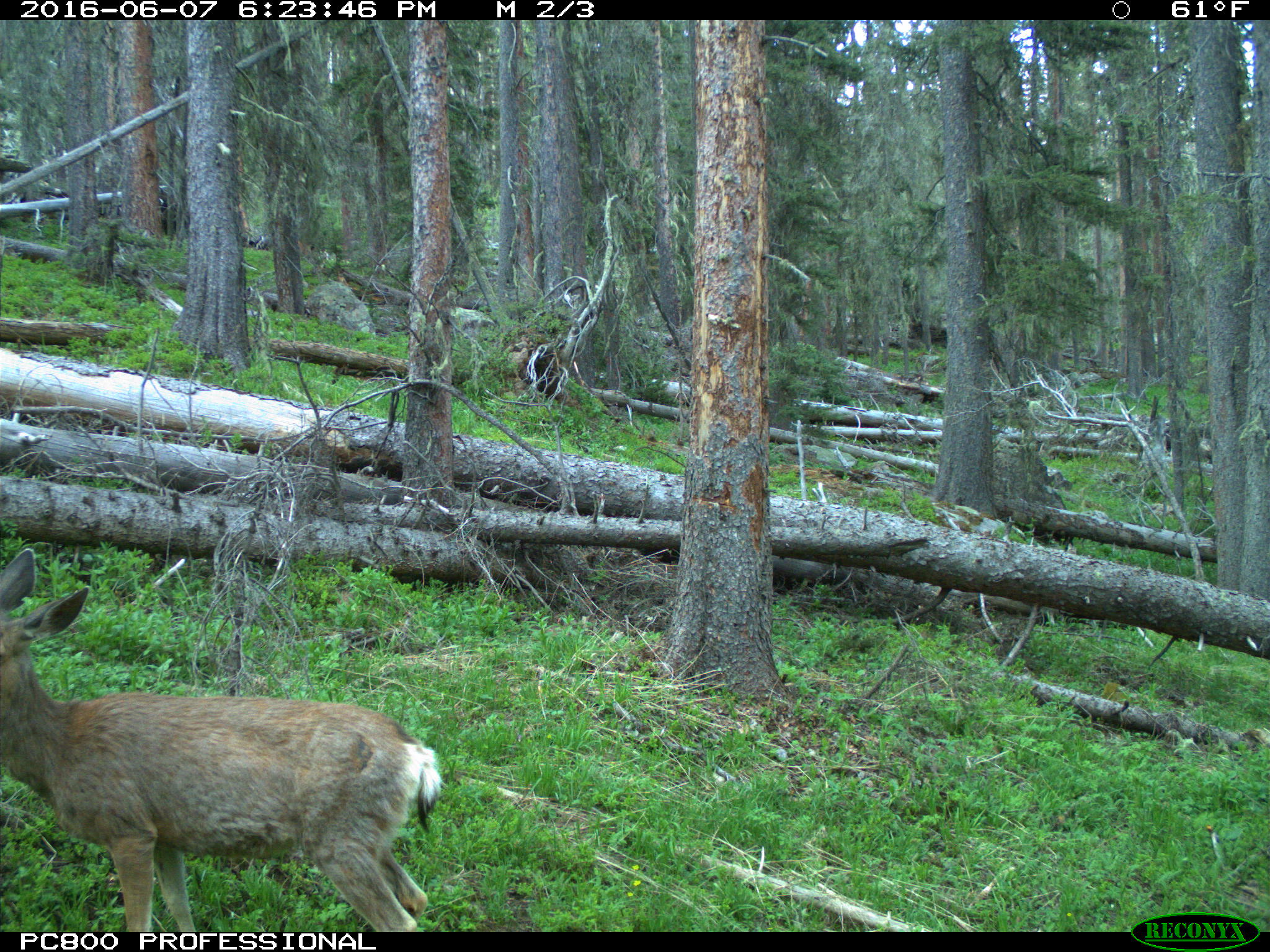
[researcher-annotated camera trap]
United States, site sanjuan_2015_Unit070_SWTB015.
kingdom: Animalia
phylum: Chordata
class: Mammalia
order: Artiodactyla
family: Cervidae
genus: Odocoileus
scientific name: Odocoileus hemionus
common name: mule deer